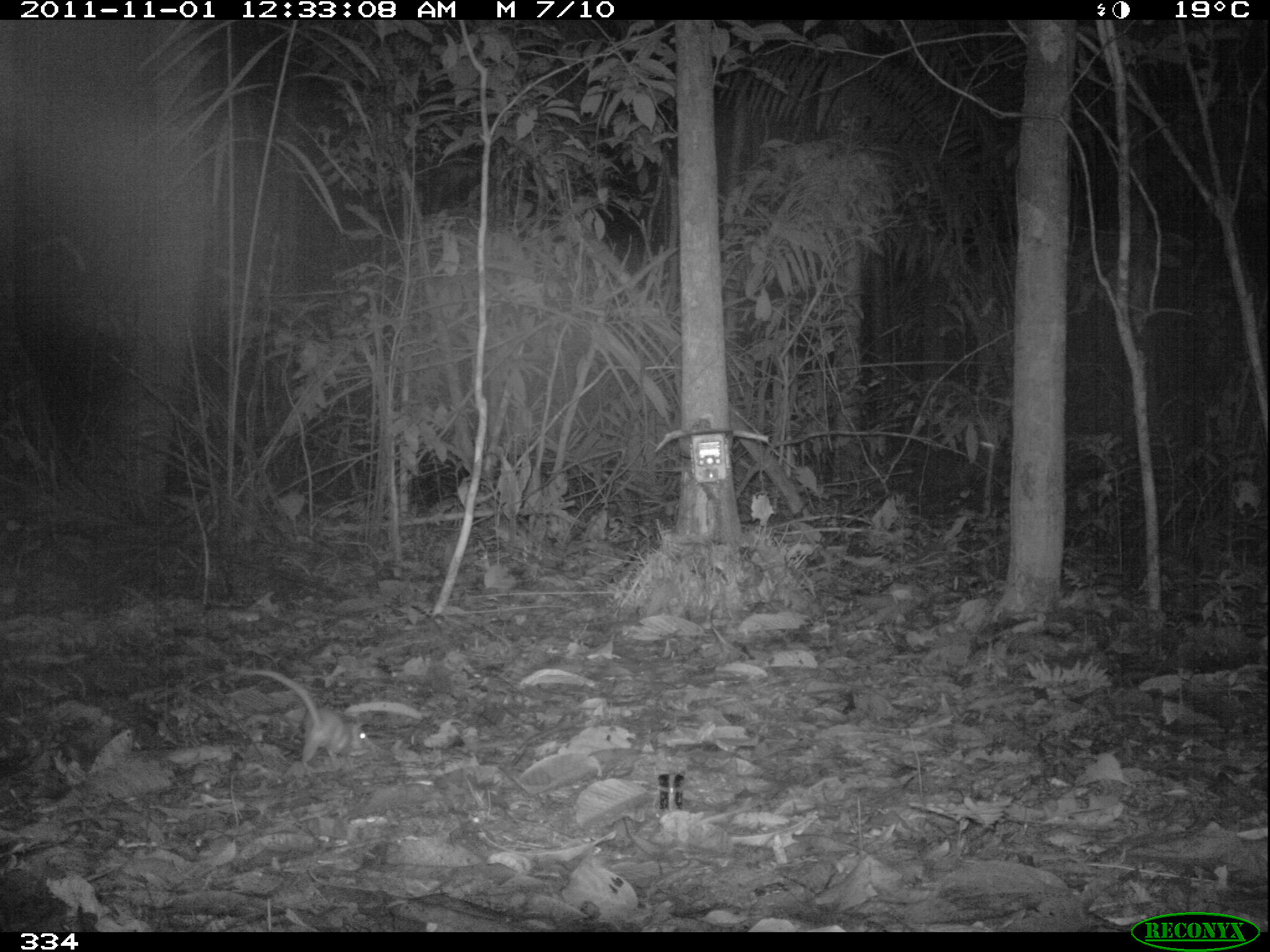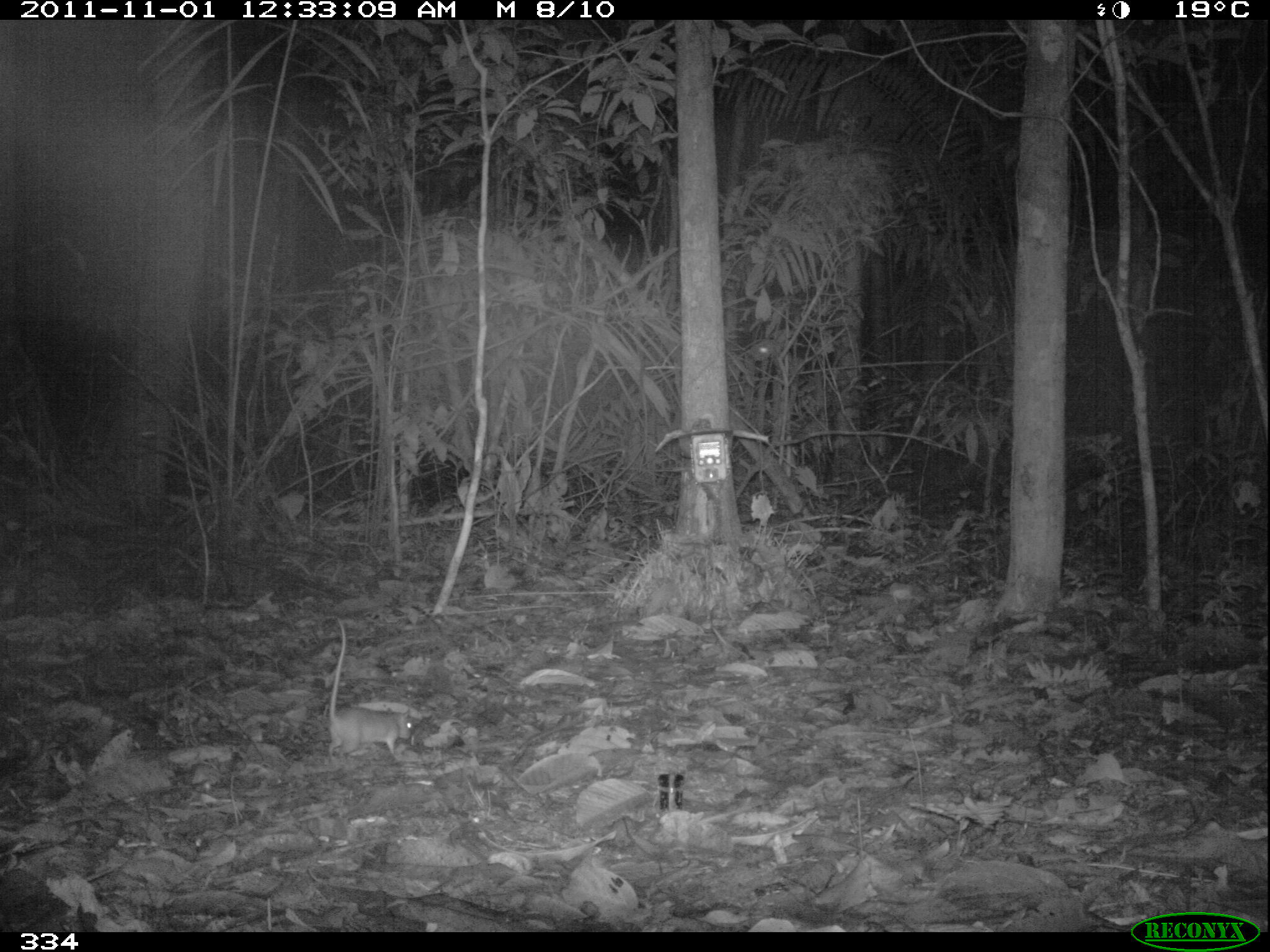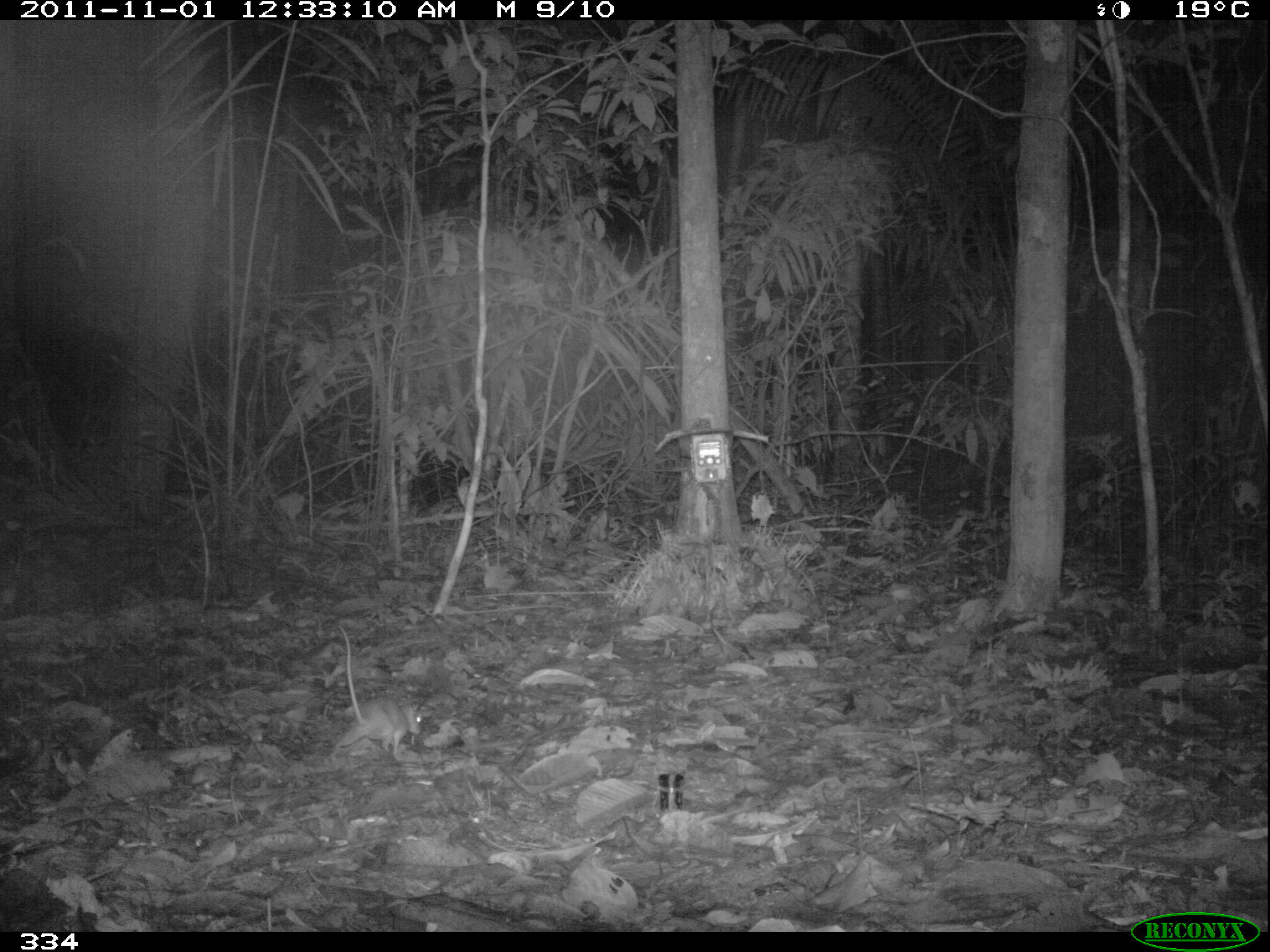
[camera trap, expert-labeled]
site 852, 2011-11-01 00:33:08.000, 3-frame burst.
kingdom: Animalia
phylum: Chordata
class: Mammalia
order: Rodentia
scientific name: Rodentia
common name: rodents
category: unknown rodent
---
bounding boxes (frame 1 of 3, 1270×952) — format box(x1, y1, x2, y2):
unknown rodent: box(236, 669, 369, 769)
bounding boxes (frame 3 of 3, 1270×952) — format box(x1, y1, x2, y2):
unknown rodent: box(337, 623, 421, 758)